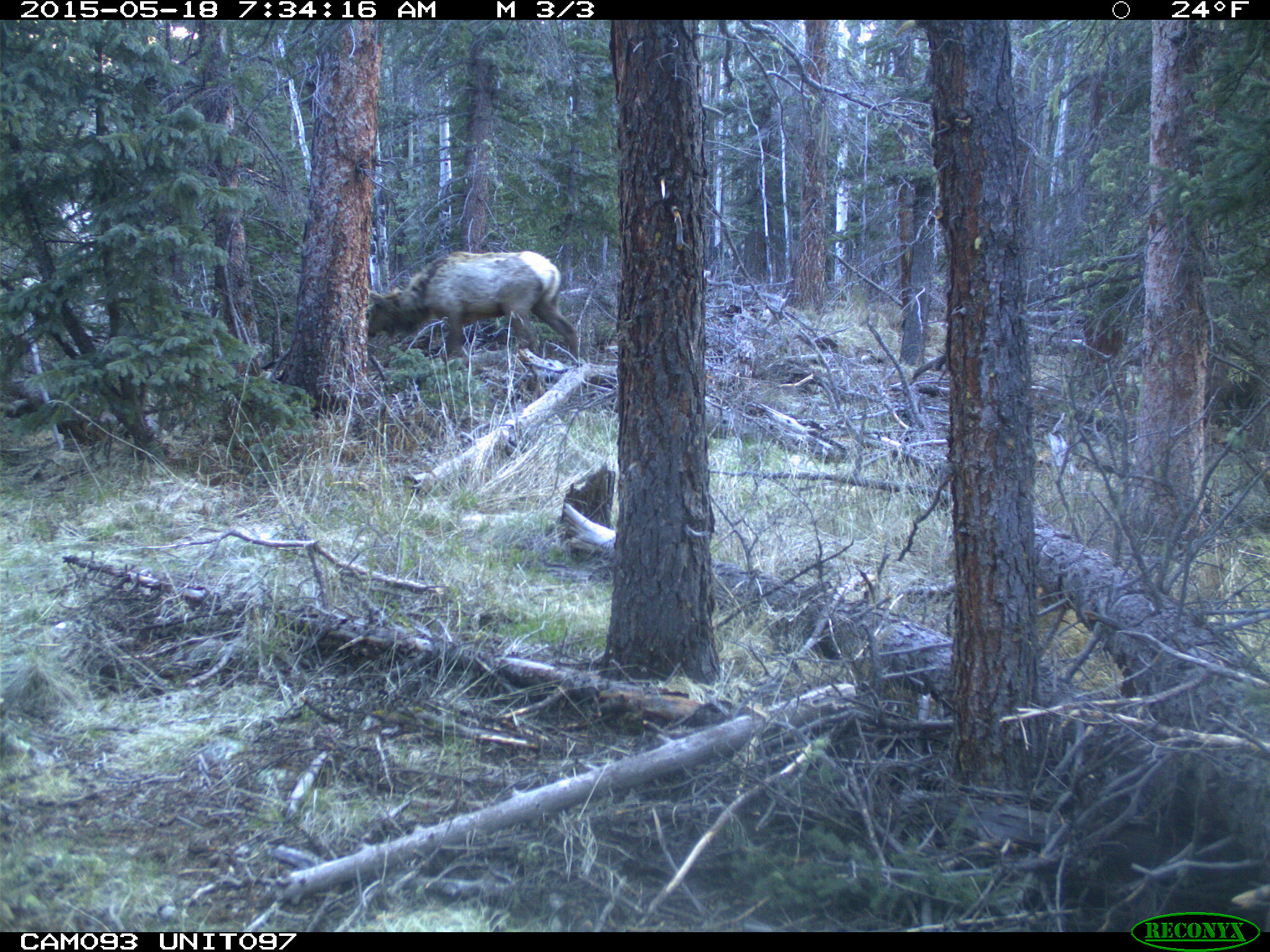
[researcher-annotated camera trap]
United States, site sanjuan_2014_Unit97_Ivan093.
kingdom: Animalia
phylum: Chordata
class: Mammalia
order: Artiodactyla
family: Cervidae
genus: Cervus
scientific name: Cervus elaphus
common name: red deer